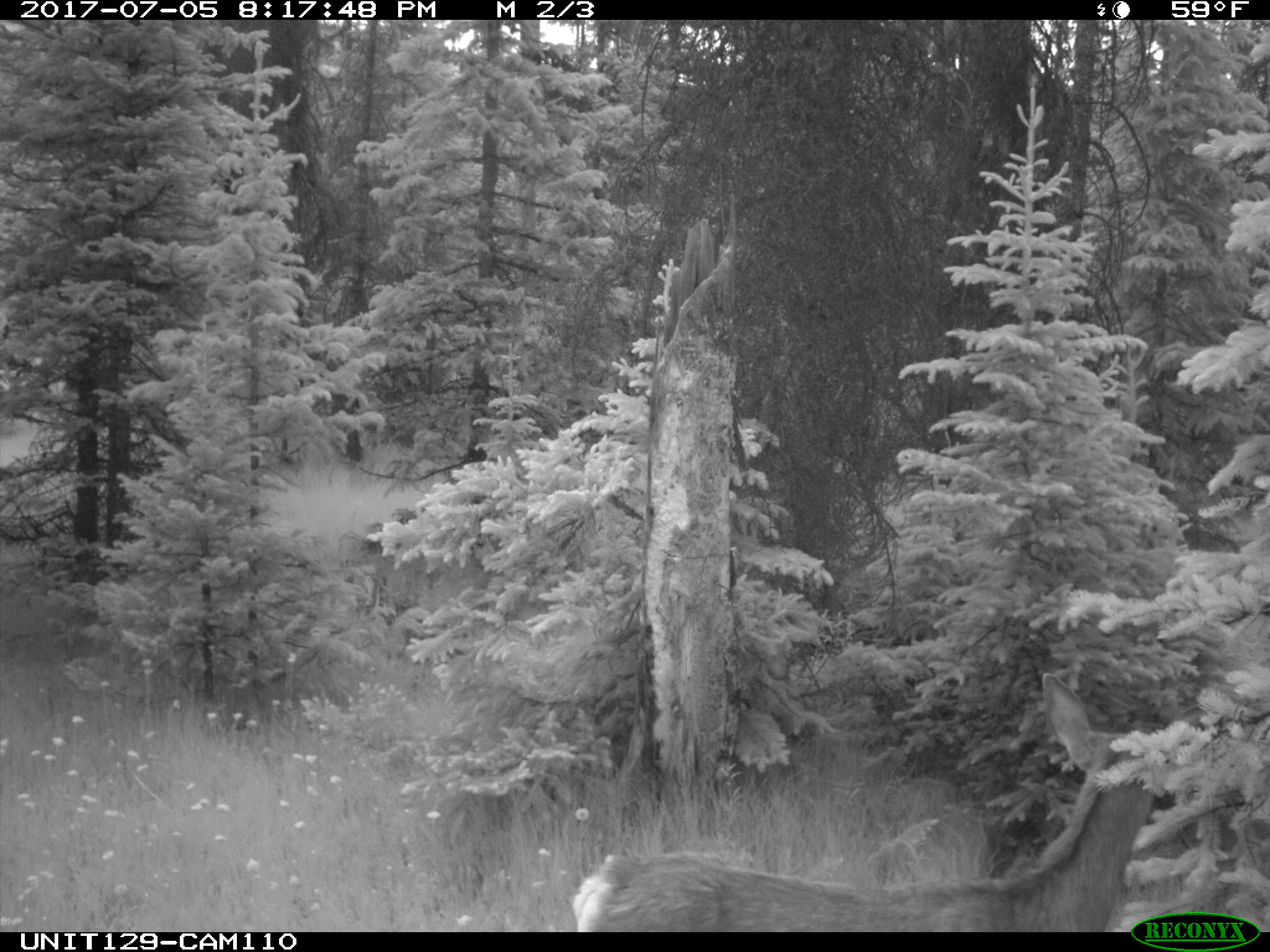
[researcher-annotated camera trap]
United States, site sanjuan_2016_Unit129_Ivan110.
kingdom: Animalia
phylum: Chordata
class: Mammalia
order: Artiodactyla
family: Cervidae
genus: Odocoileus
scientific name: Odocoileus hemionus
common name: mule deer